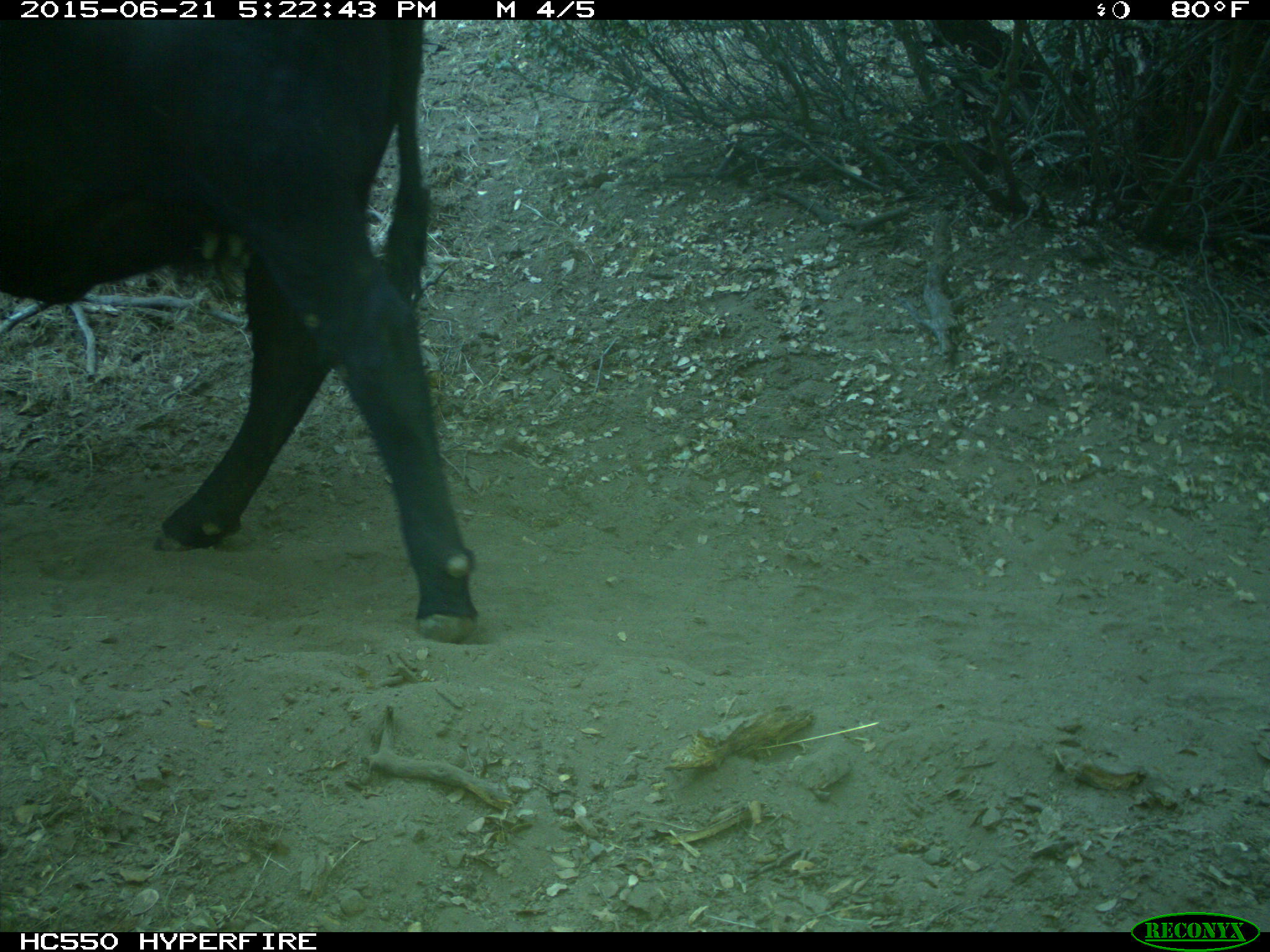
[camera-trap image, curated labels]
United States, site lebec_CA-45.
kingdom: Animalia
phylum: Chordata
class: Mammalia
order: Artiodactyla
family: Bovidae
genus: Bos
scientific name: Bos taurus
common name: domestic cow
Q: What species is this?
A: Bos taurus (domestic cow).